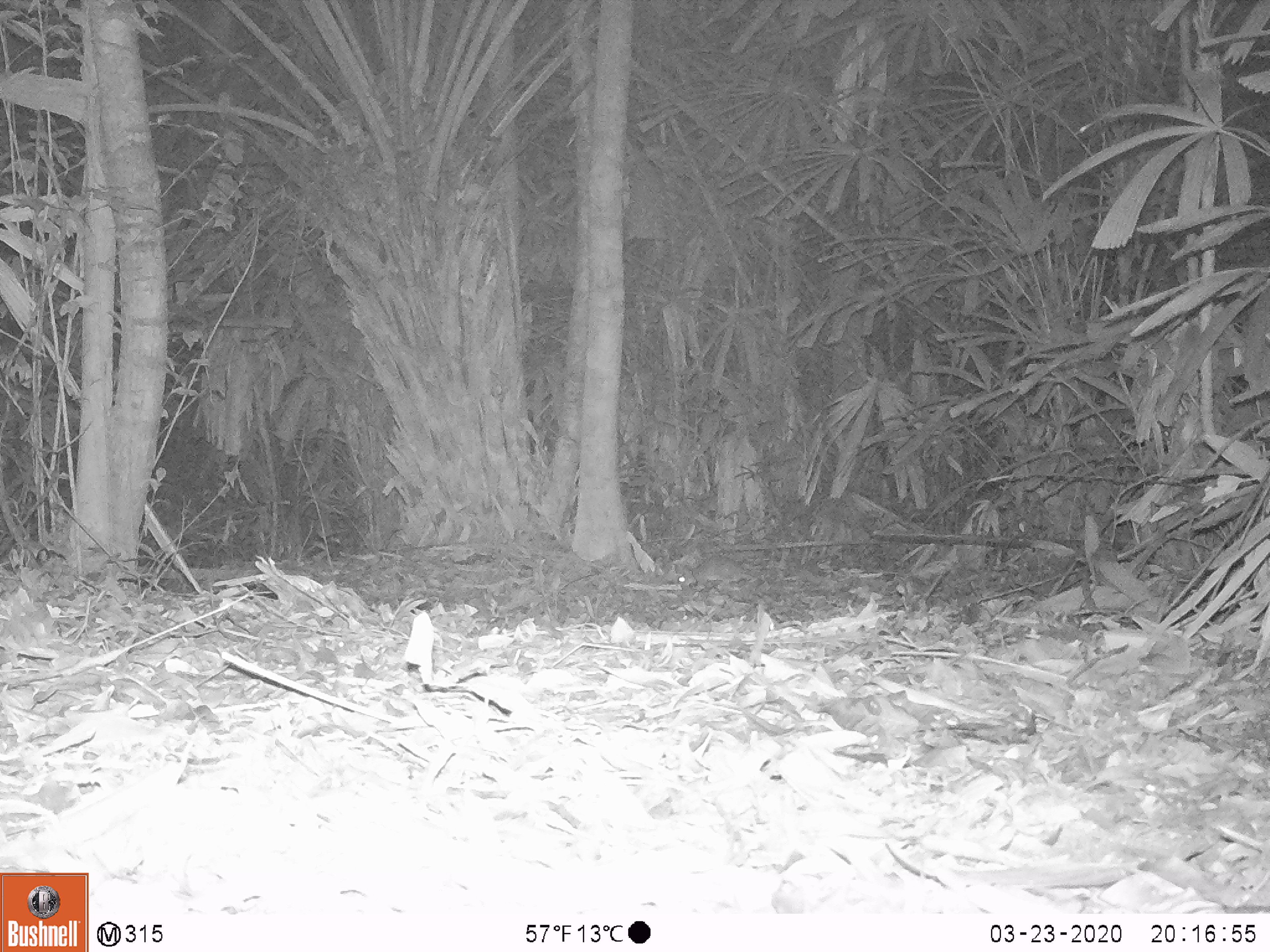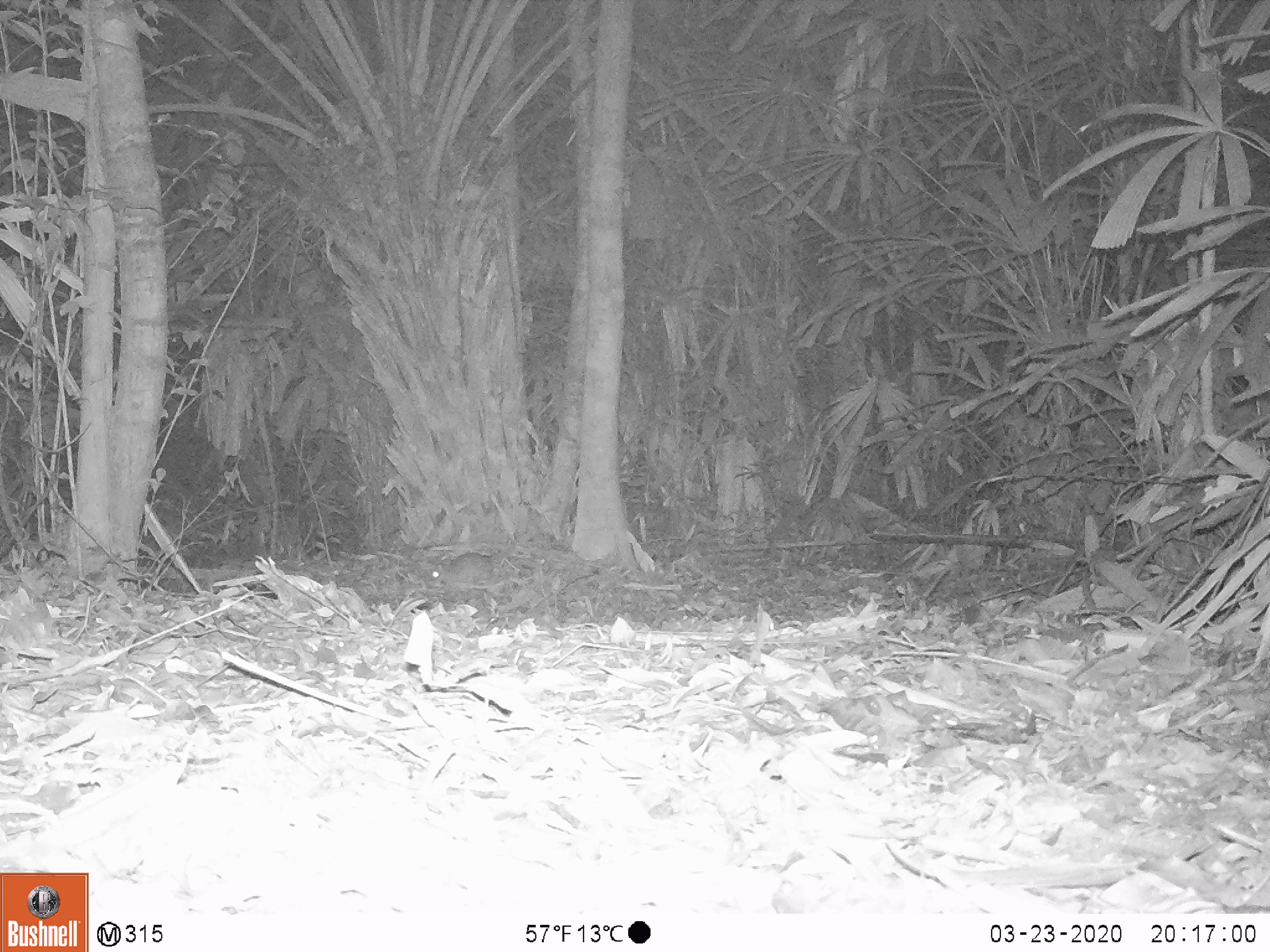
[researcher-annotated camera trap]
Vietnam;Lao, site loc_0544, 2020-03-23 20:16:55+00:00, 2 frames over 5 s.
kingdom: Animalia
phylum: Chordata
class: Mammalia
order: Rodentia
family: Muridae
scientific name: Muridae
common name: old-world mice and rats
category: unidentified murid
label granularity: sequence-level